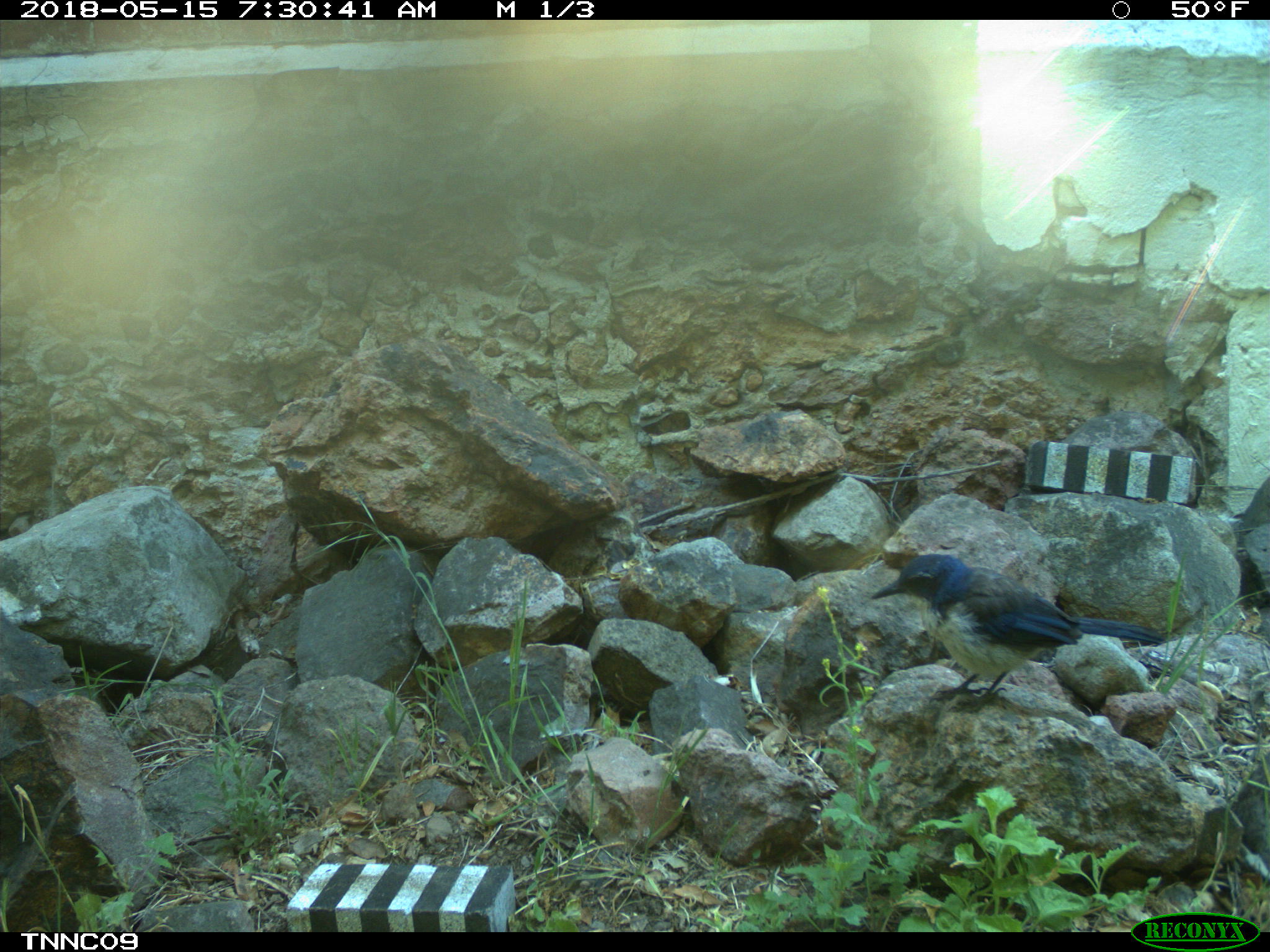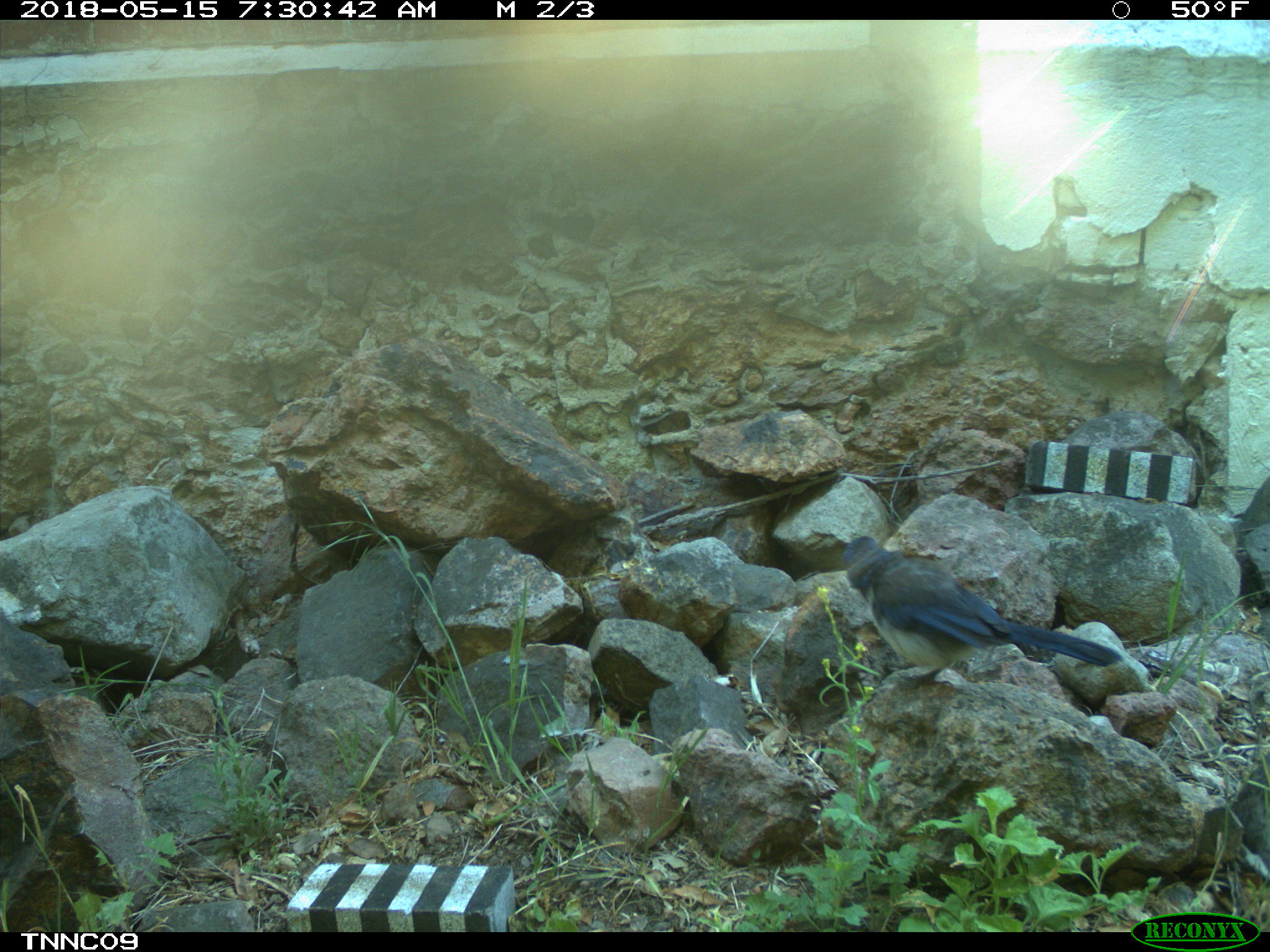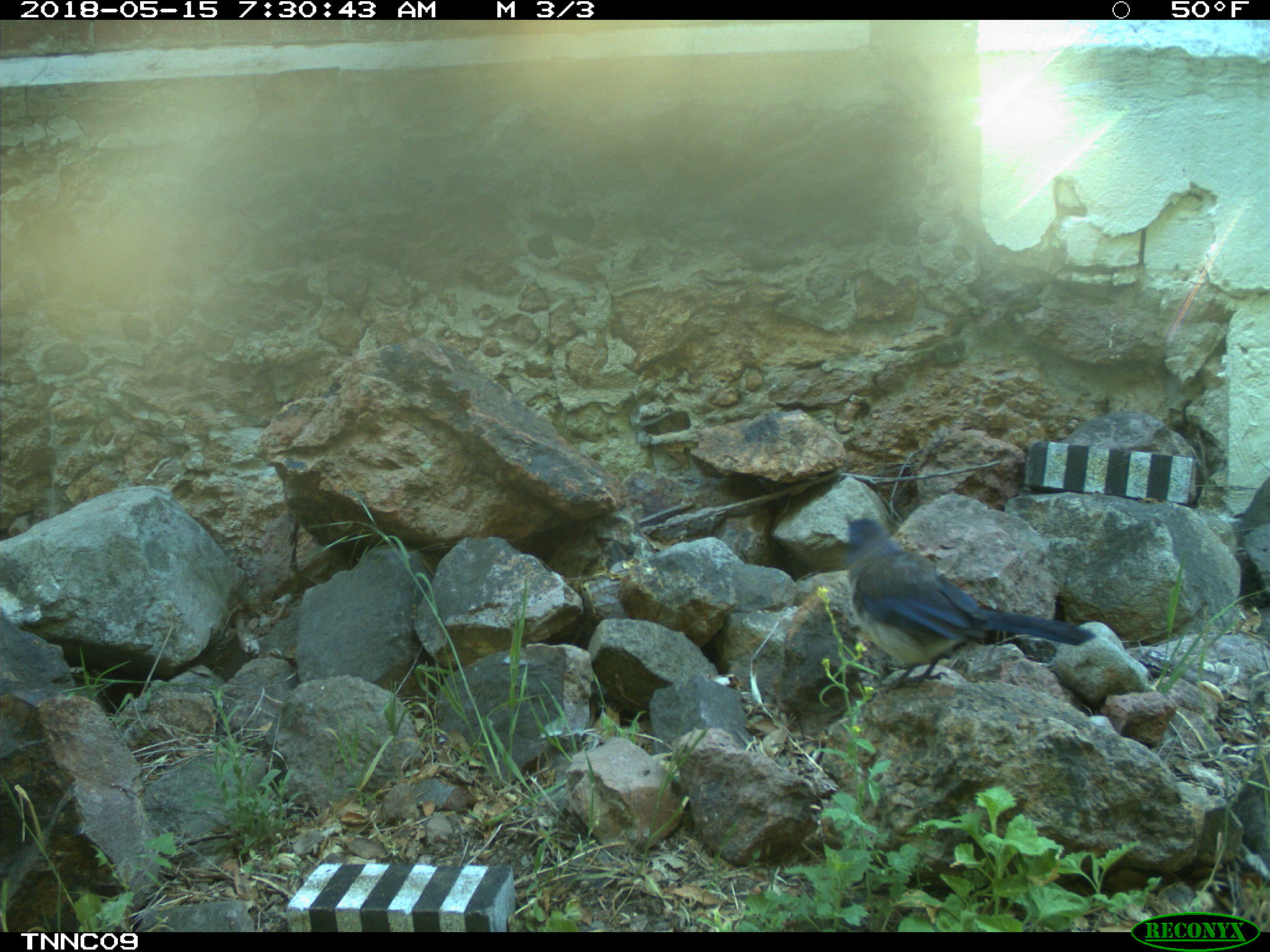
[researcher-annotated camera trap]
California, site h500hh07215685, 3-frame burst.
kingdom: Animalia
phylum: Chordata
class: Aves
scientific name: Aves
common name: bird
Bird (Aves).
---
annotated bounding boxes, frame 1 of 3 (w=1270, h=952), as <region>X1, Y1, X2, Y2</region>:
bird: <region>870, 554, 1163, 694</region>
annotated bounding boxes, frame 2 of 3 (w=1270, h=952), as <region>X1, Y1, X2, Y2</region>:
bird: <region>841, 535, 1122, 692</region>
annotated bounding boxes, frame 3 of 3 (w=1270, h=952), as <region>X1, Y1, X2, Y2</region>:
bird: <region>843, 516, 1093, 697</region>